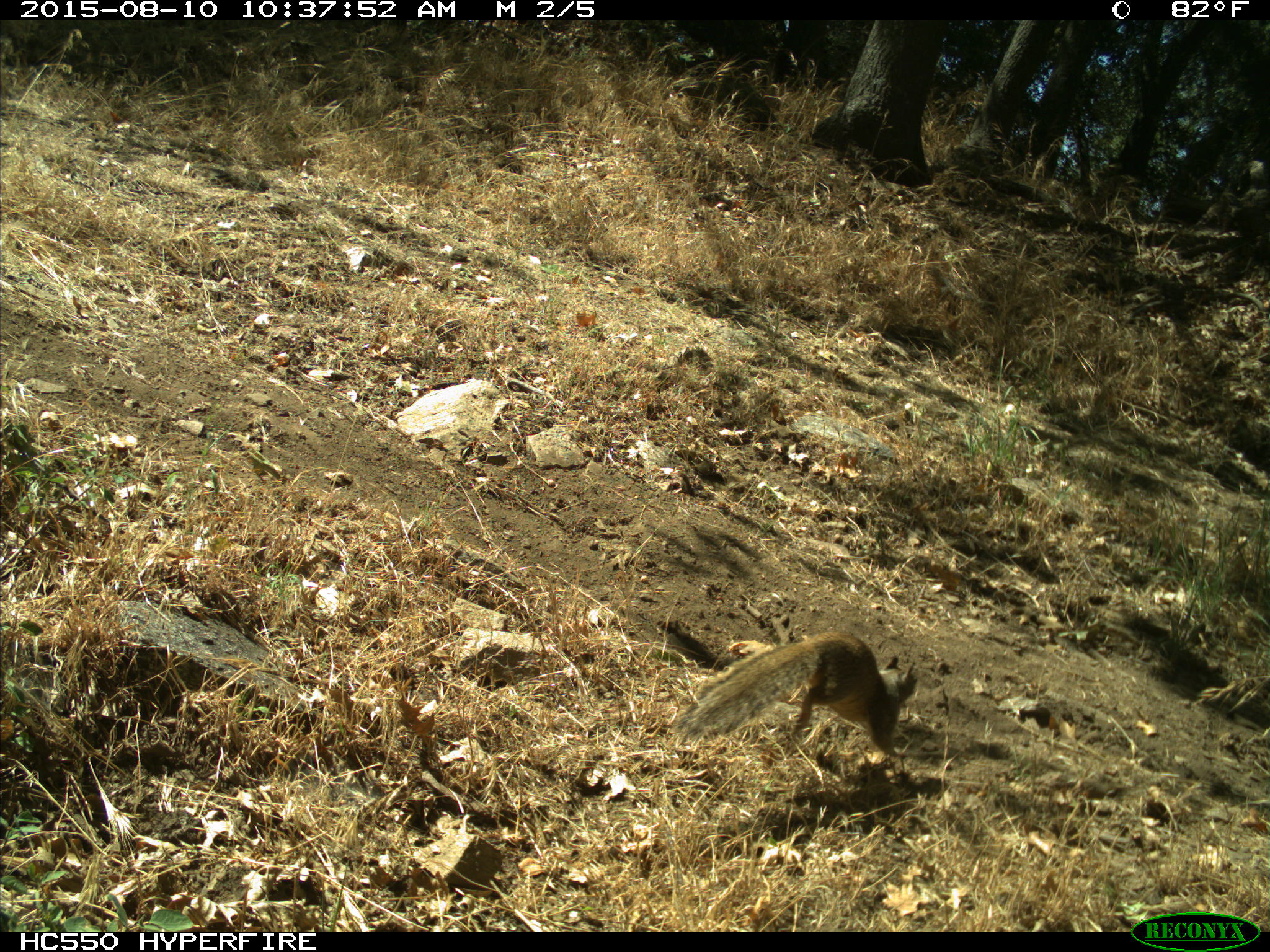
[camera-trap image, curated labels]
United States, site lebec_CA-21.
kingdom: Animalia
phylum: Chordata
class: Mammalia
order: Rodentia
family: Sciuridae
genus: Otospermophilus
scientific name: Otospermophilus beecheyi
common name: california ground squirrel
Otospermophilus beecheyi (california ground squirrel).